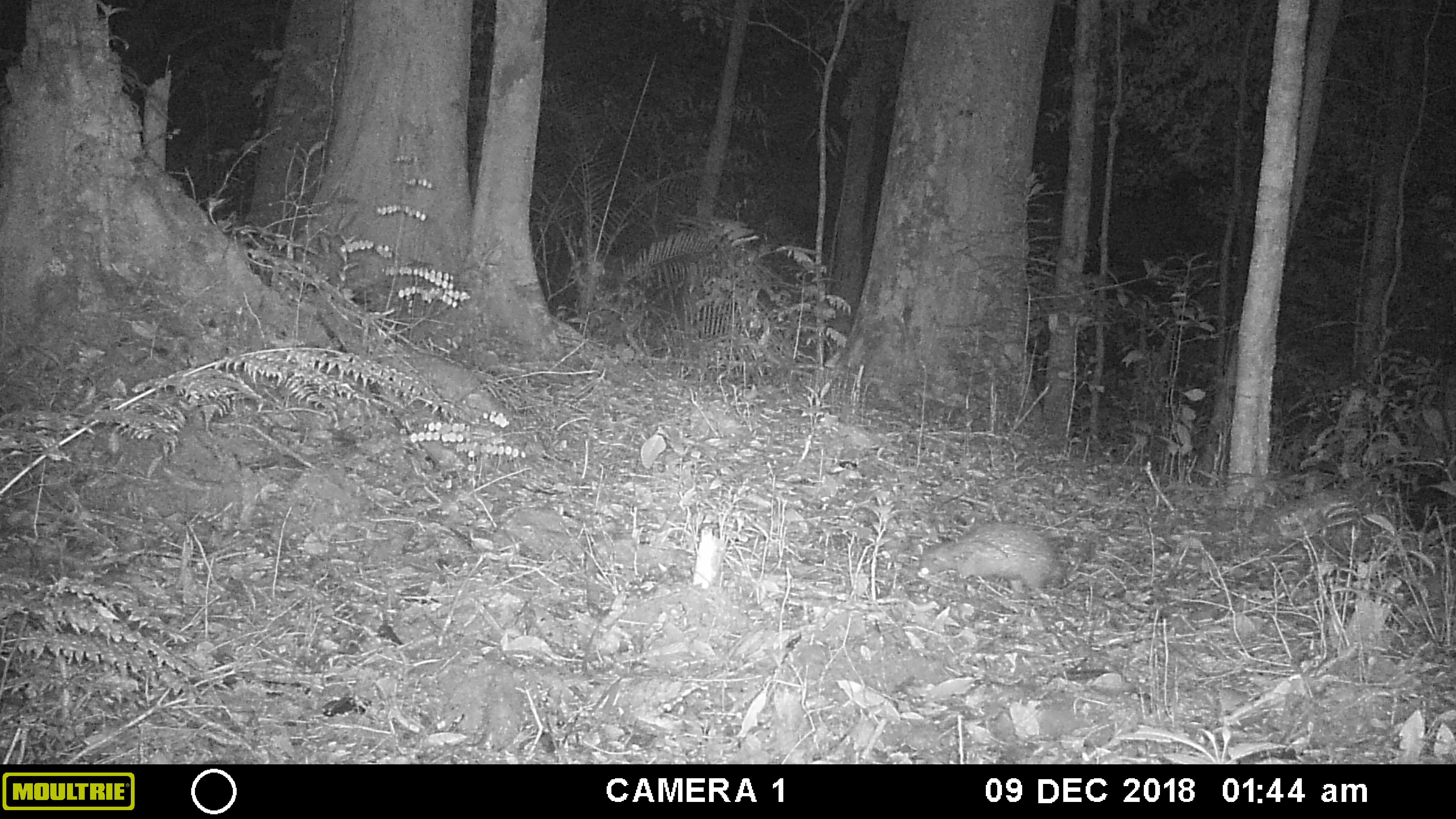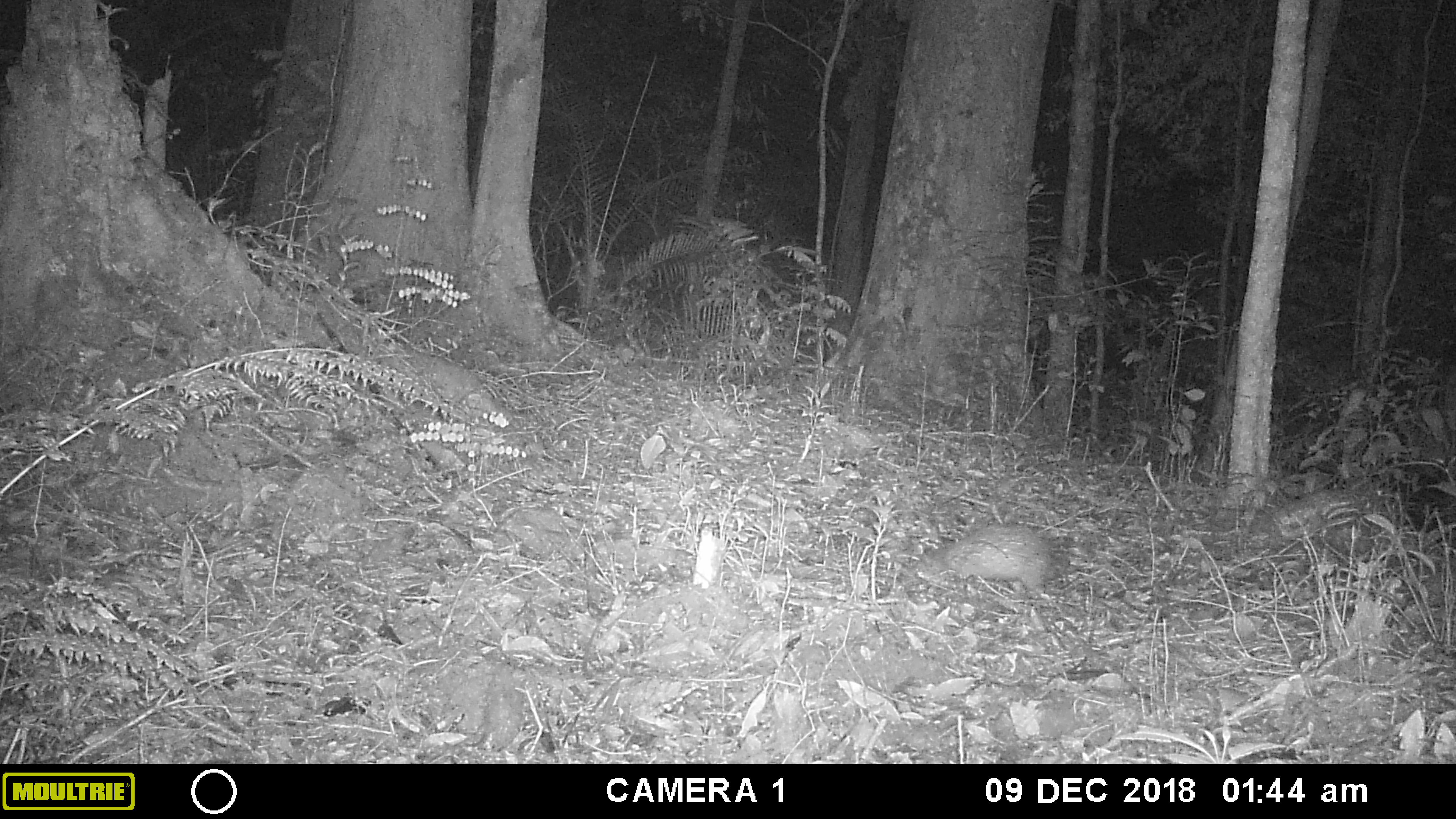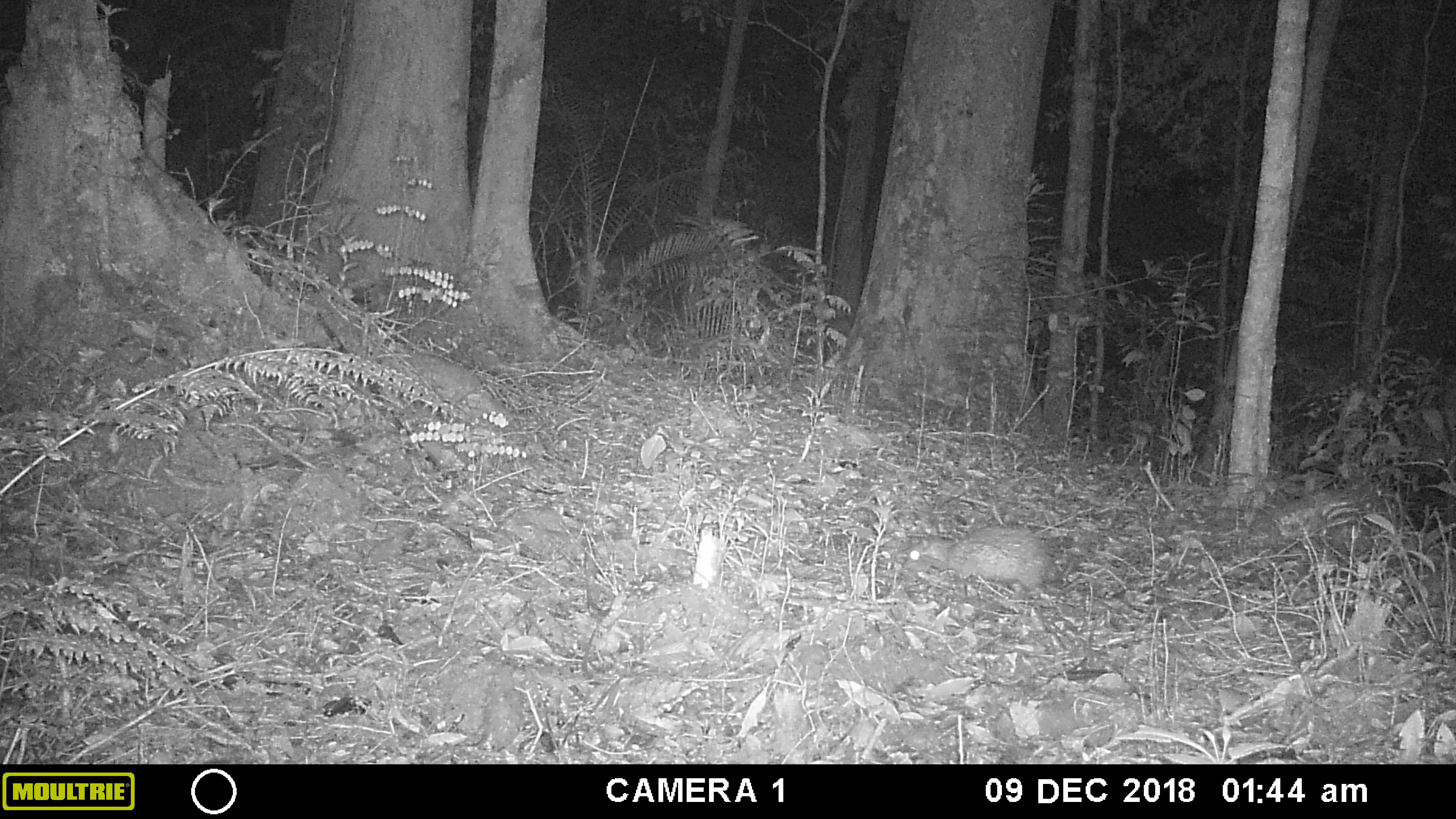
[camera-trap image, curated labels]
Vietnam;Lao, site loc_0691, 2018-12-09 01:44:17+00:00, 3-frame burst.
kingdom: Animalia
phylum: Chordata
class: Mammalia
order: Rodentia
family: Hystricidae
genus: Atherurus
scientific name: Atherurus macrourus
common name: asiatic brush-tailed porcupine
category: asiatic brush tailed porcupine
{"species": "asiatic brush tailed porcupine (asiatic brush-tailed porcupine) (Atherurus macrourus)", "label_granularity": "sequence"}